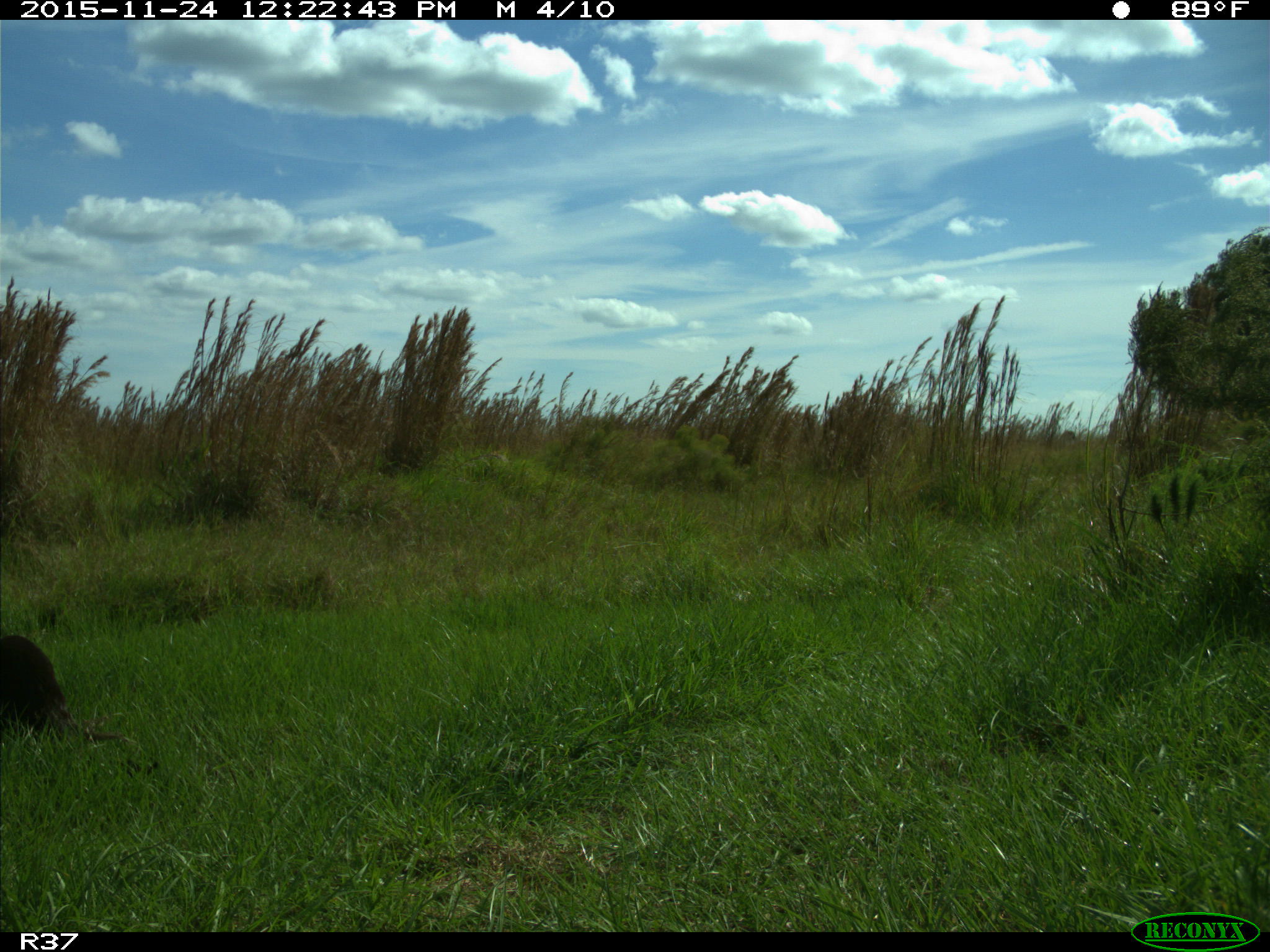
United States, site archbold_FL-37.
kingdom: Animalia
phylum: Chordata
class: Mammalia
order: Carnivora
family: Mustelidae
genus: Lontra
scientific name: Lontra canadensis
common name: north american river otter